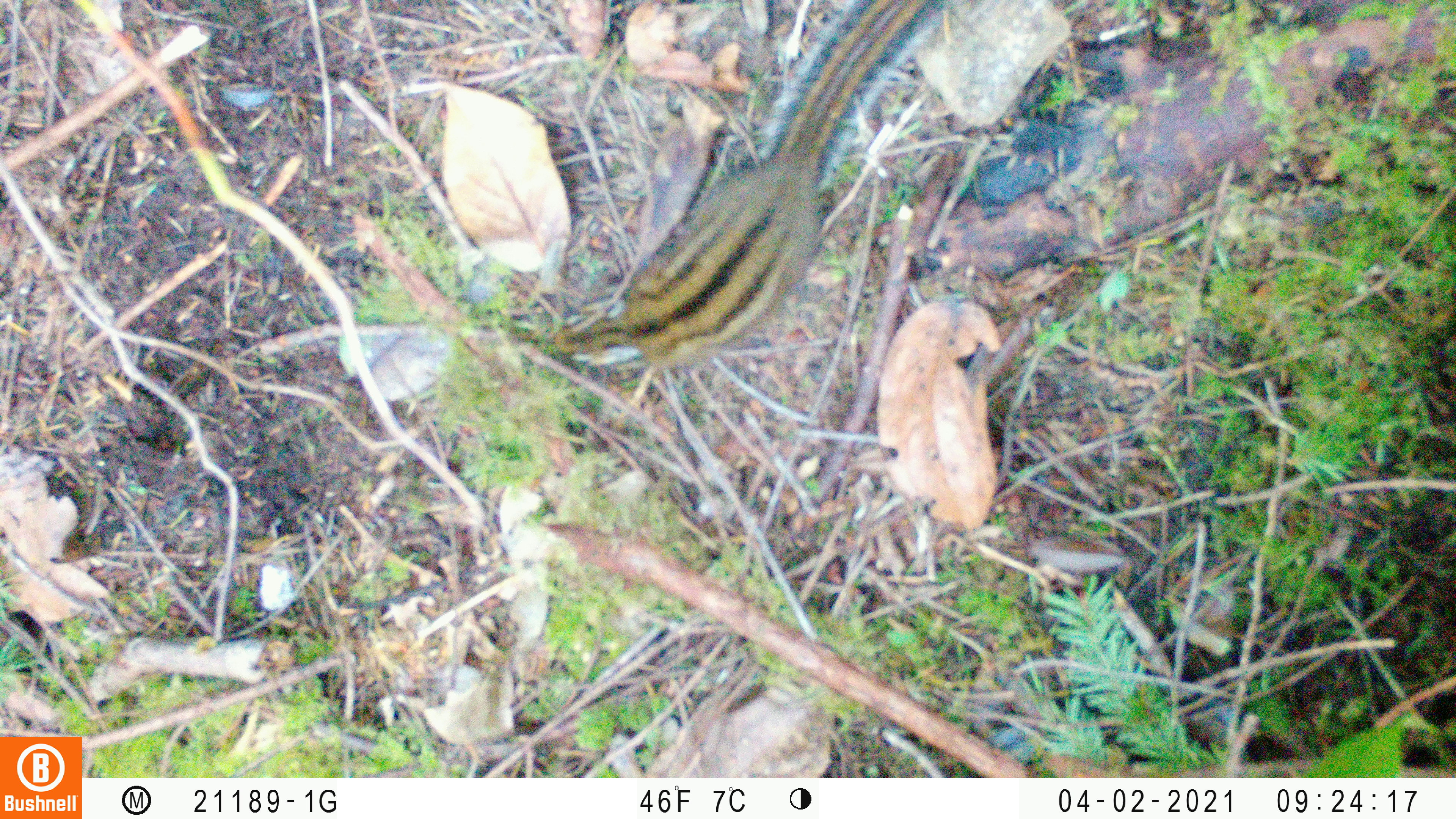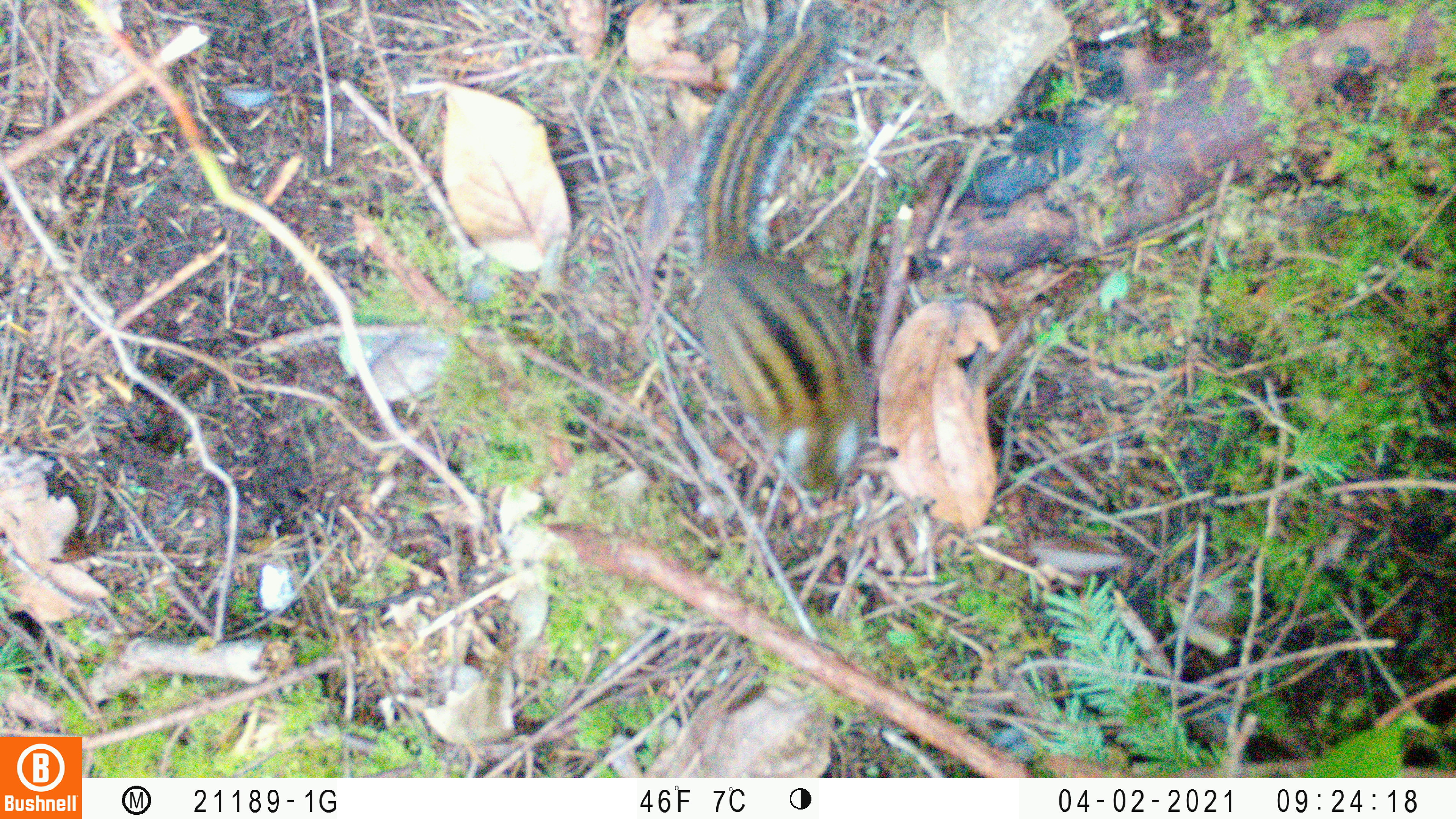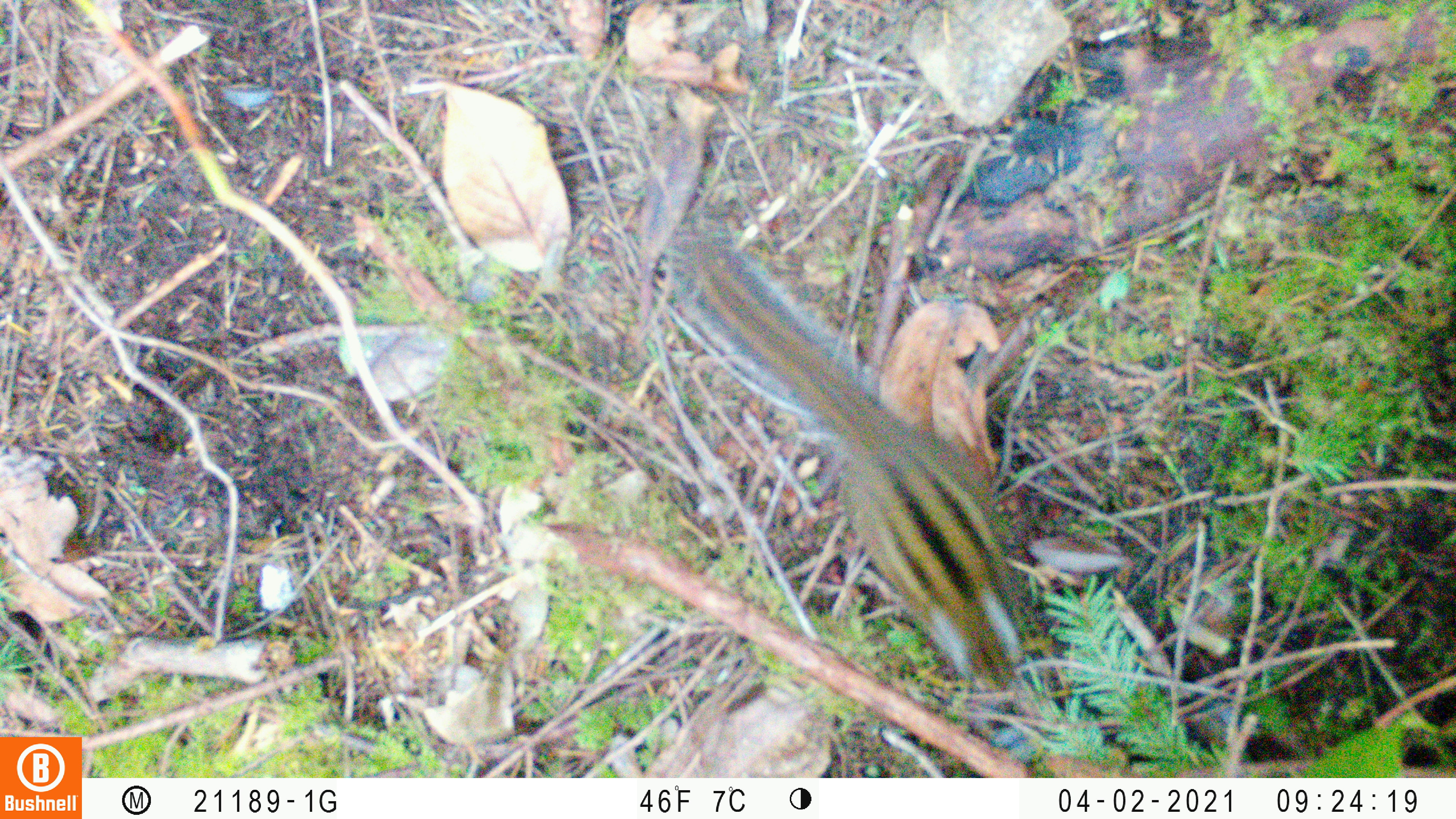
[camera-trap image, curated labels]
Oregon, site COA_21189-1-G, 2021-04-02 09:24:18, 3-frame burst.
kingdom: Animalia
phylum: Chordata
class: Mammalia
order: Rodentia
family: Sciuridae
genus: Neotamias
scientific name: Neotamias townsendii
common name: townsend's chipmunk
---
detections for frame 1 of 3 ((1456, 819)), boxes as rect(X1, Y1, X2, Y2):
townsend's chipmunk: rect(530, 1, 954, 387)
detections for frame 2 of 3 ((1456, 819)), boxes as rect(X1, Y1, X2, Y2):
townsend's chipmunk: rect(680, 3, 892, 501)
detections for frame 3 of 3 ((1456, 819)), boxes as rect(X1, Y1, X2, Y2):
townsend's chipmunk: rect(667, 227, 1043, 700)